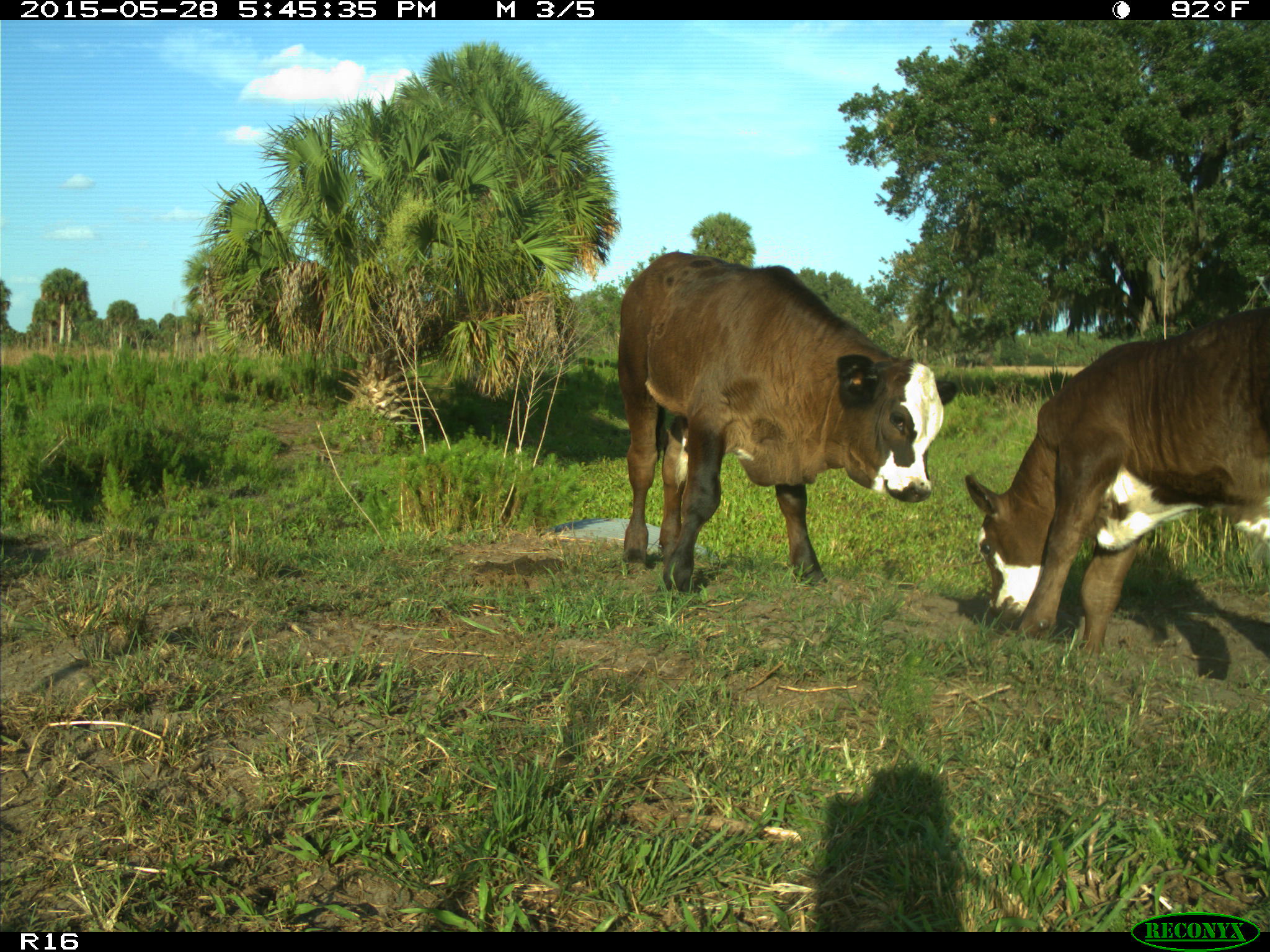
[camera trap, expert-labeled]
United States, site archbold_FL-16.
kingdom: Animalia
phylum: Chordata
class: Mammalia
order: Artiodactyla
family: Bovidae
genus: Bos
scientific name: Bos taurus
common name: domestic cow